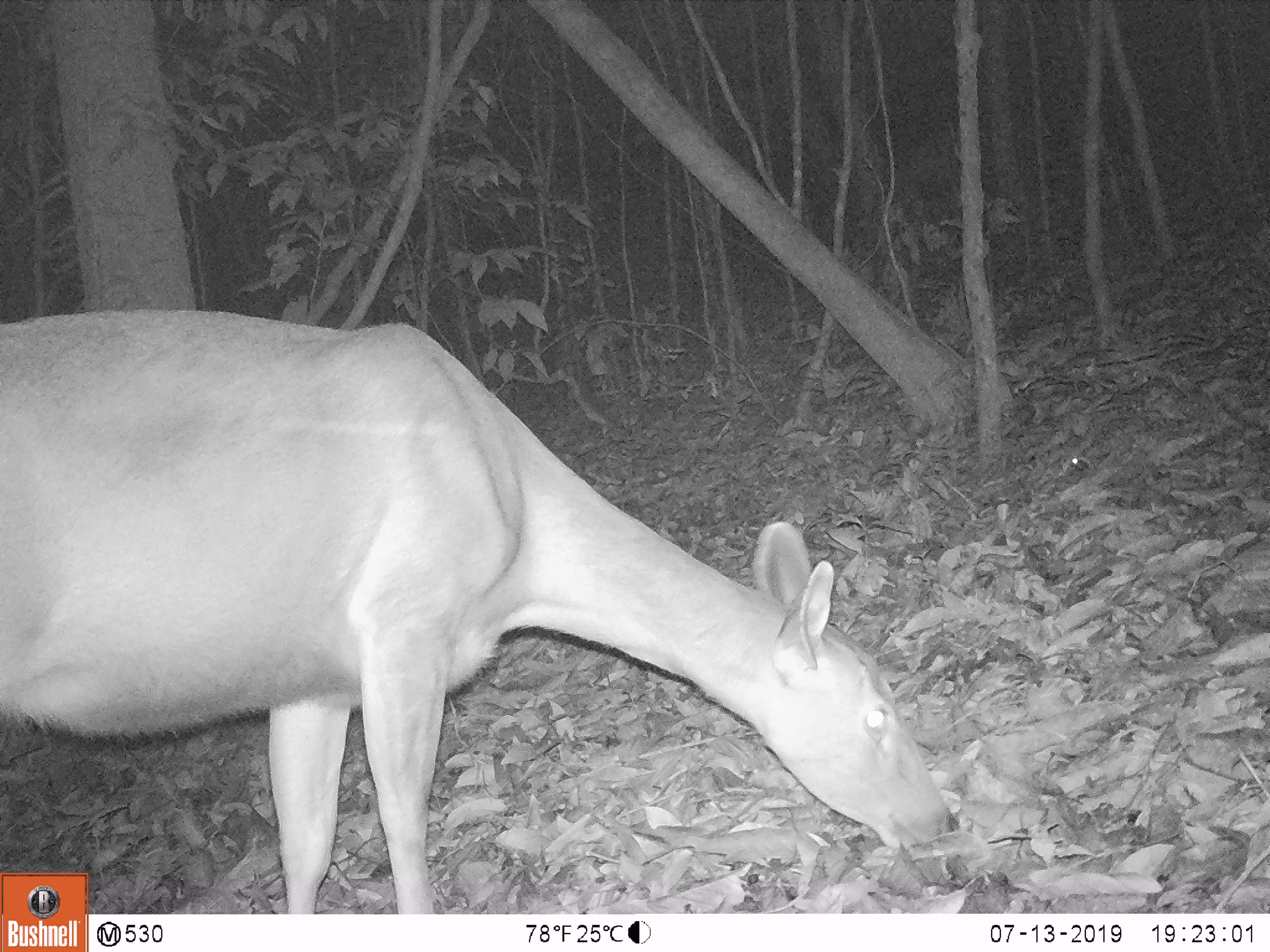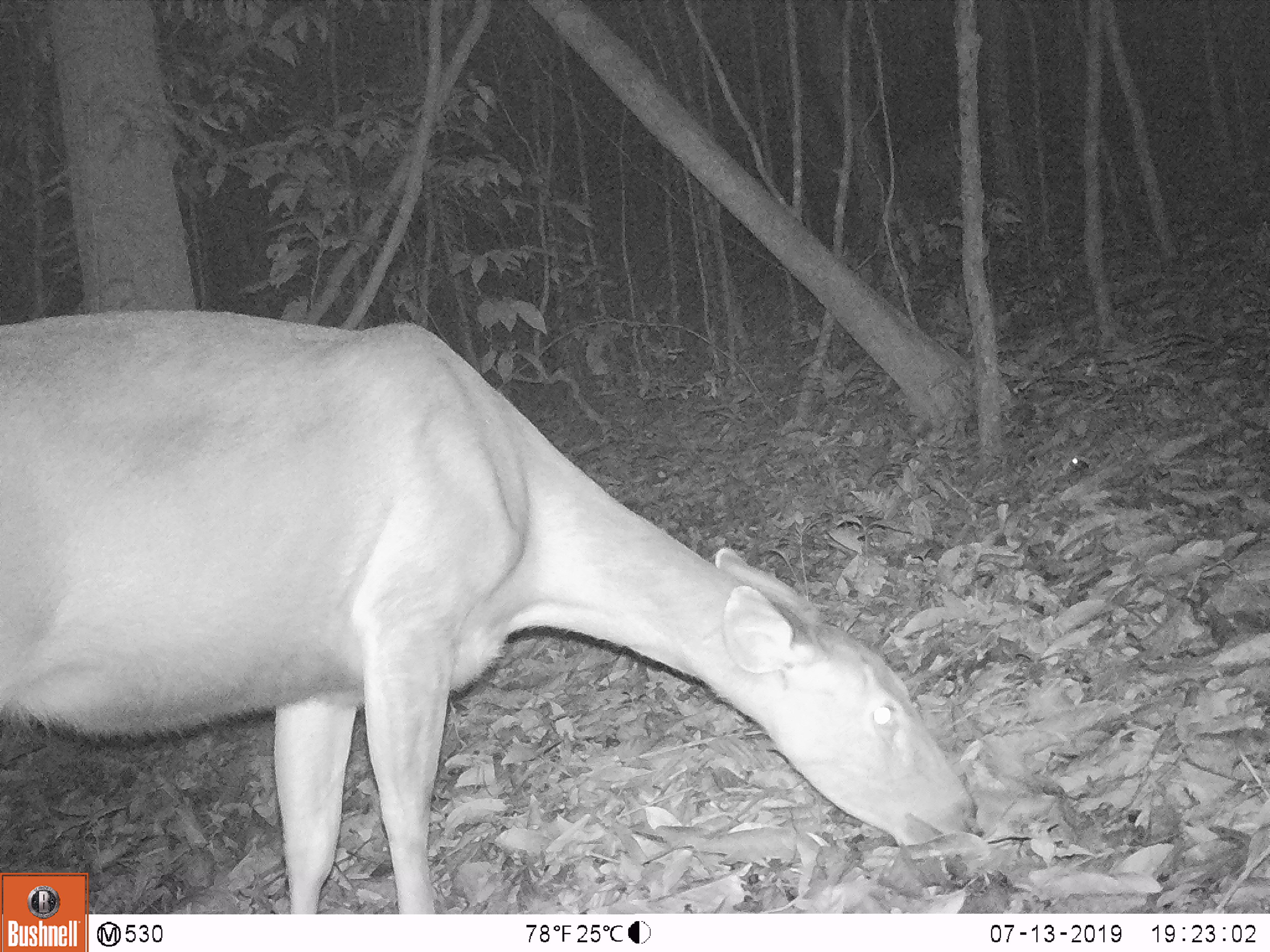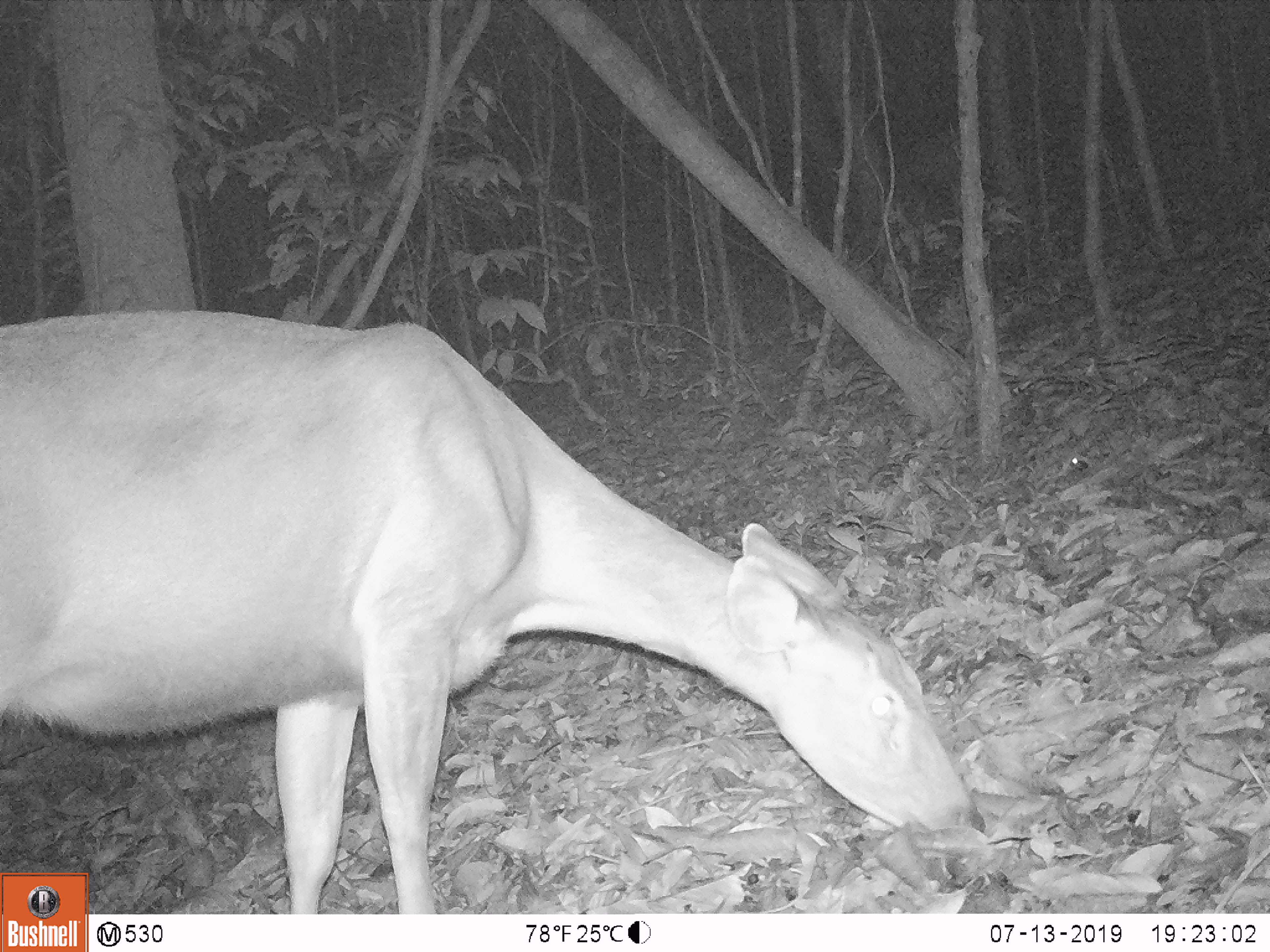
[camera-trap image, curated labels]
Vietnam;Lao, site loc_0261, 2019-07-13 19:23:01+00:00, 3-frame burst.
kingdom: Animalia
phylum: Chordata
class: Mammalia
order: Artiodactyla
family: Cervidae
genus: Rusa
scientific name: Rusa unicolor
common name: sambar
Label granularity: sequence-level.